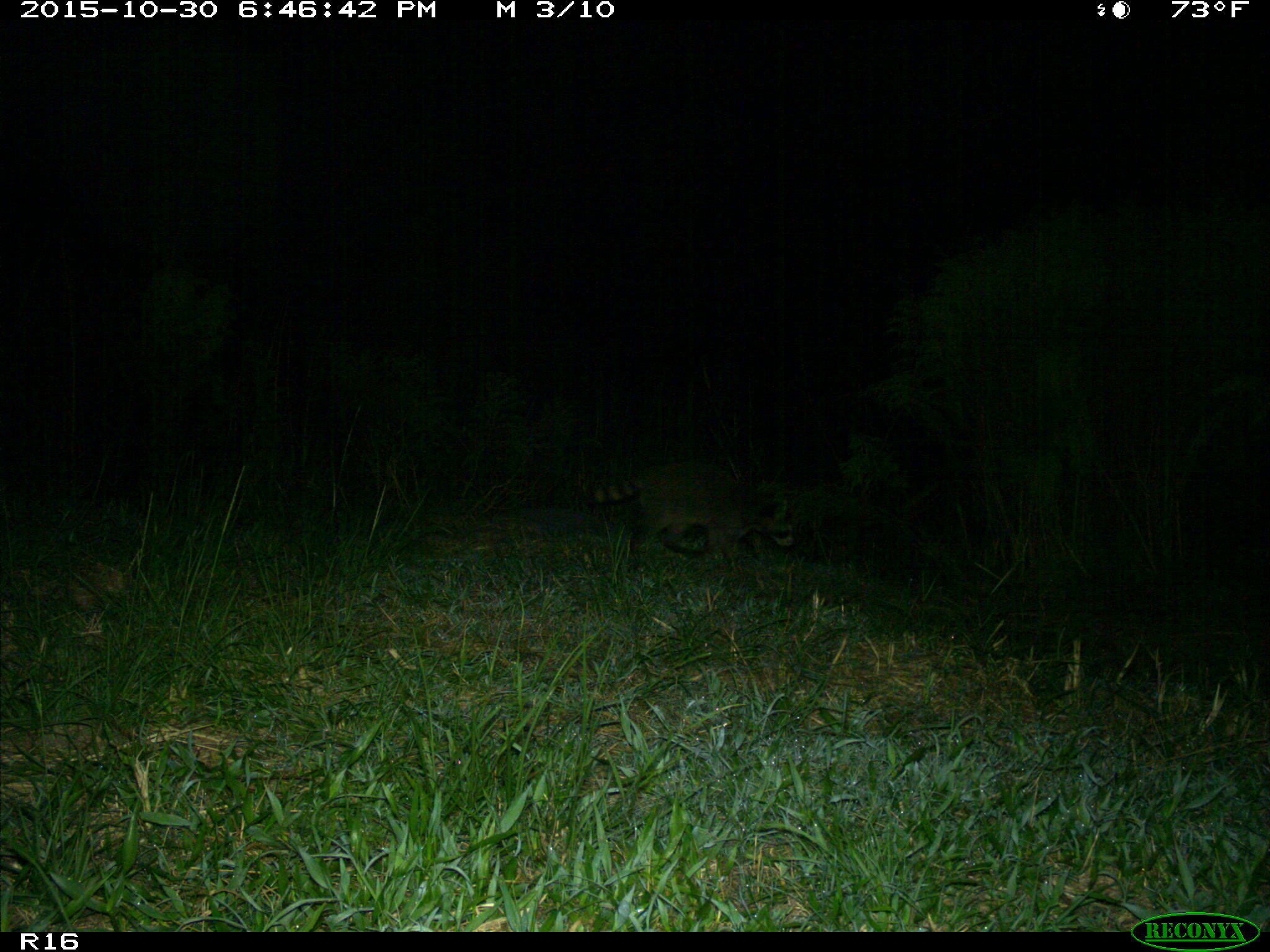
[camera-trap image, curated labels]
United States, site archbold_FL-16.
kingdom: Animalia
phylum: Chordata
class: Mammalia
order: Carnivora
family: Procyonidae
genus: Procyon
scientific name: Procyon lotor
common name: common raccoon